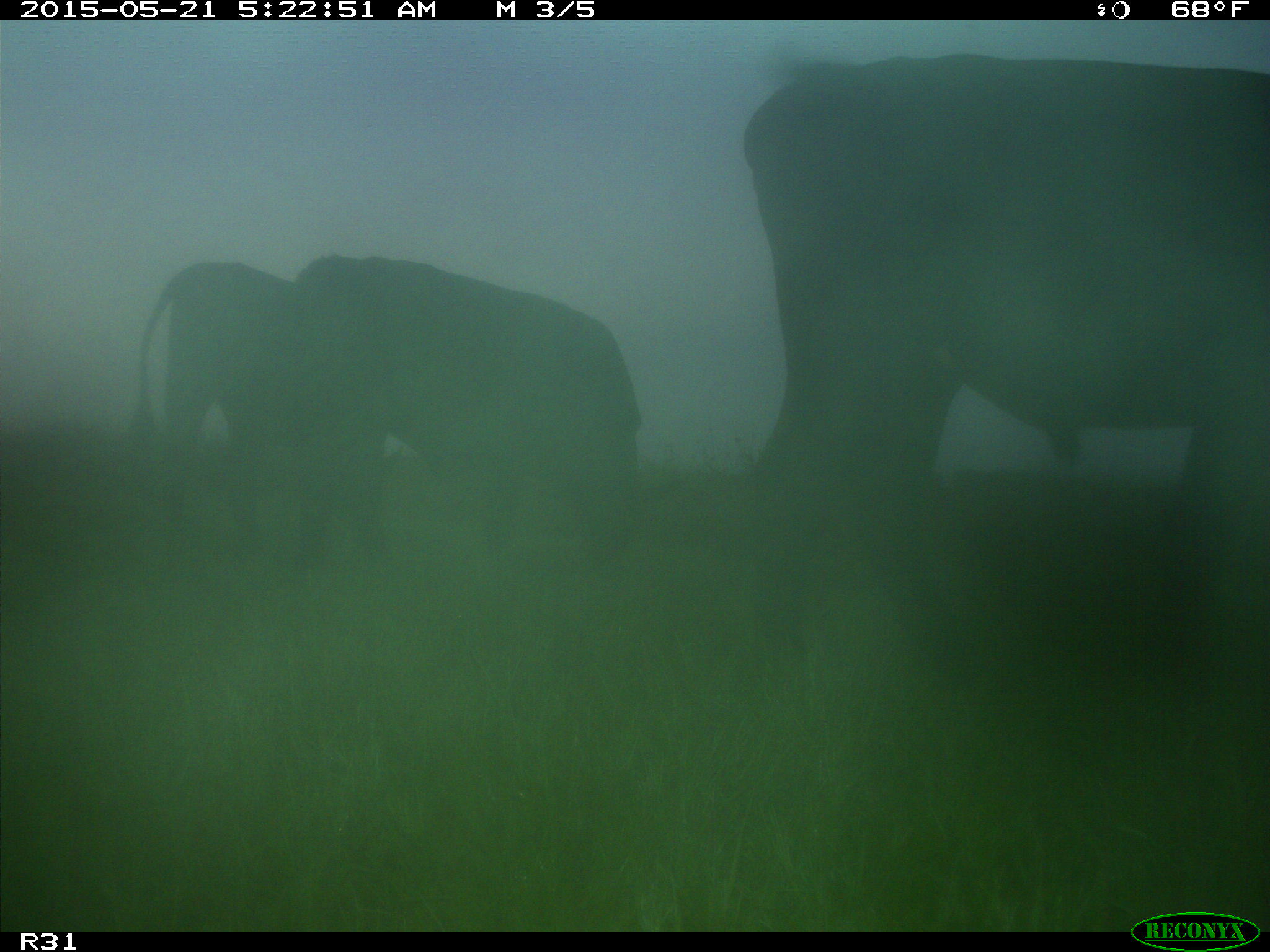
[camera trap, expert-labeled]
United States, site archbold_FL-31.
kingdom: Animalia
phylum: Chordata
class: Mammalia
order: Artiodactyla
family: Bovidae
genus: Bos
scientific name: Bos taurus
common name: domestic cow